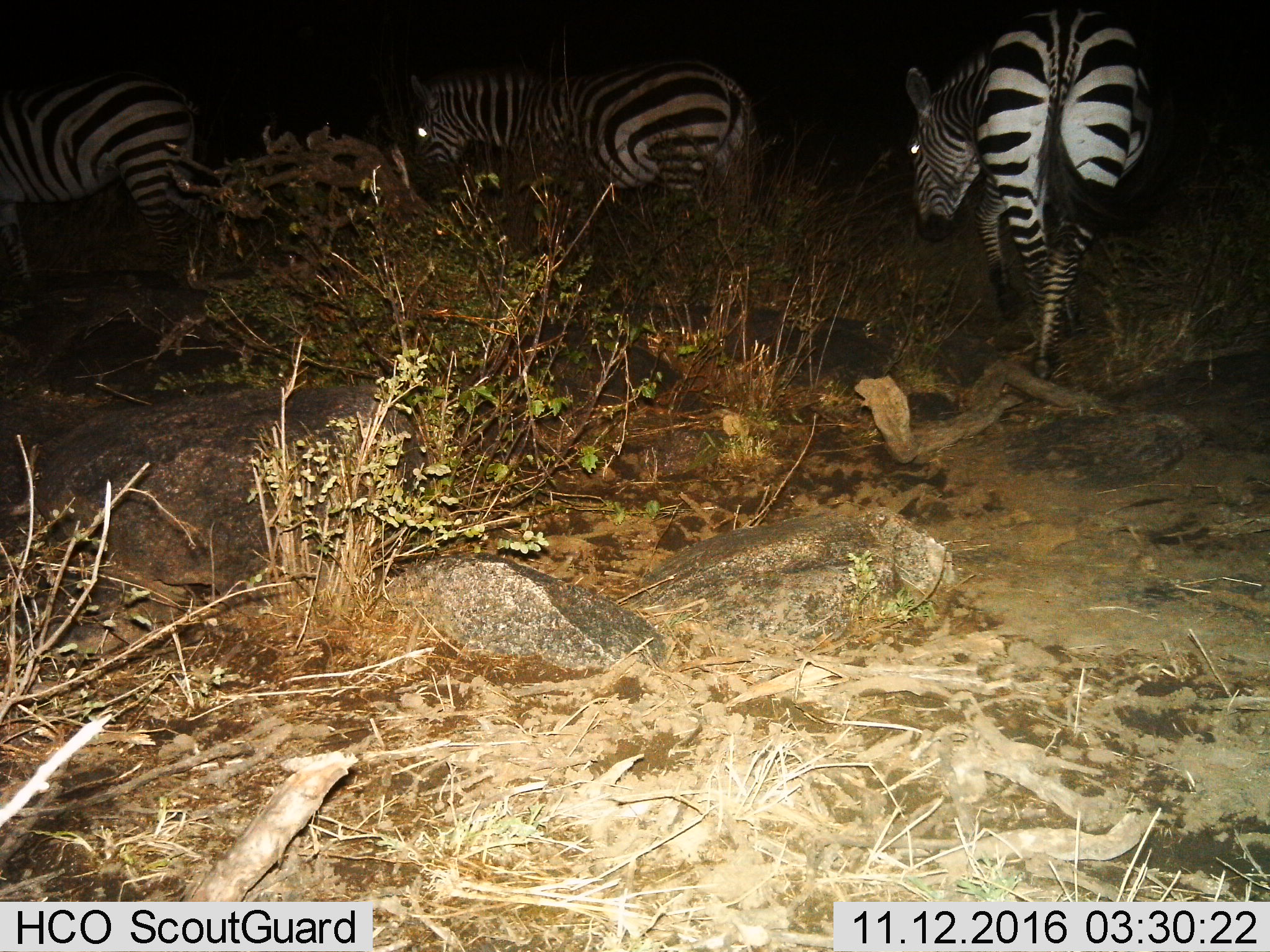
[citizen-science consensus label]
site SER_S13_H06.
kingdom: Animalia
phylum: Chordata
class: Mammalia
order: Perissodactyla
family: Equidae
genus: Equus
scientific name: Equus quagga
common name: plains zebra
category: zebraplains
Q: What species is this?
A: Zebraplains (plains zebra) (Equus quagga).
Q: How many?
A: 3.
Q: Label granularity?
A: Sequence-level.